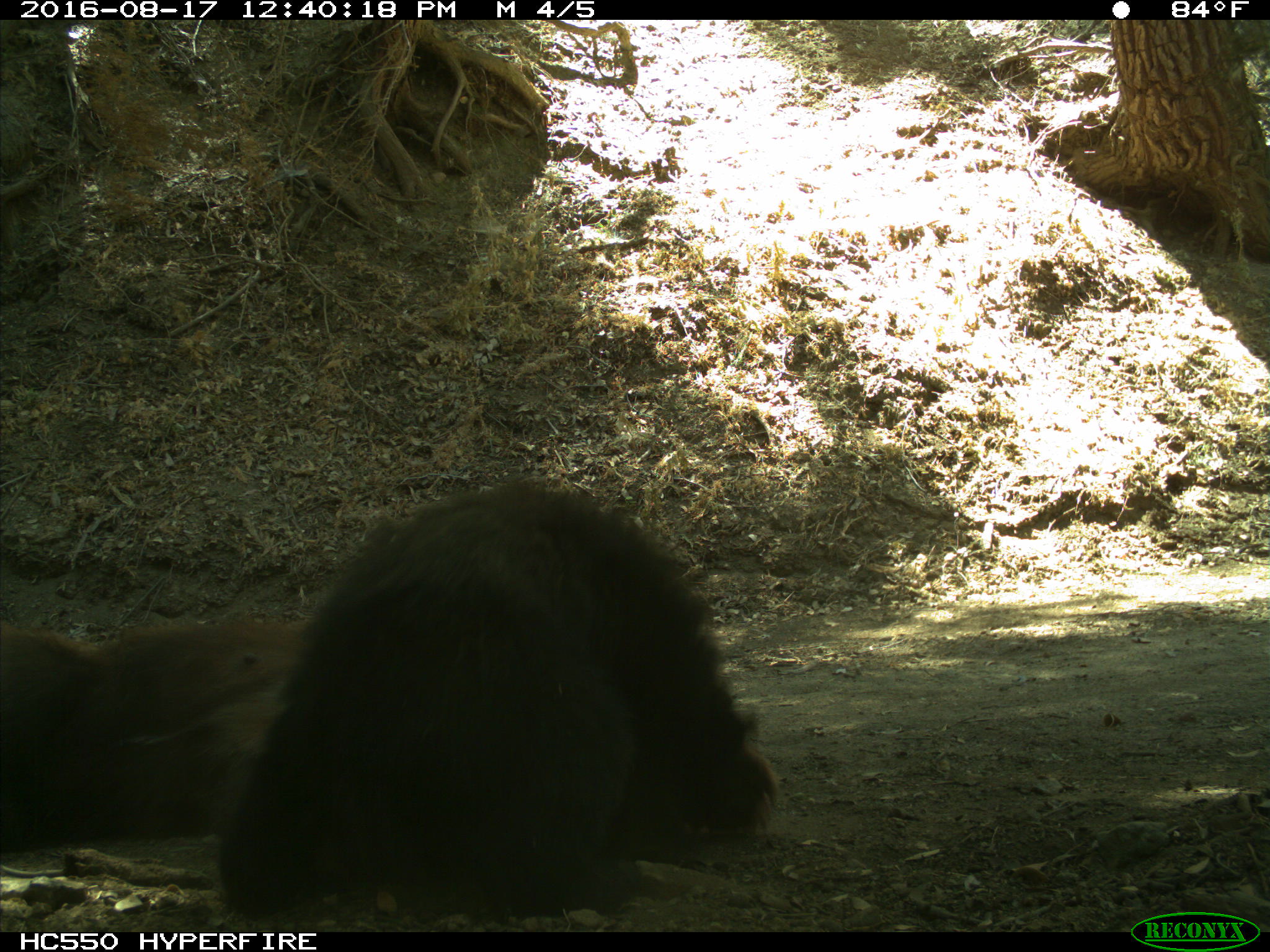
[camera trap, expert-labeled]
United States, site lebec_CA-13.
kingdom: Animalia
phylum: Chordata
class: Mammalia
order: Carnivora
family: Ursidae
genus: Ursus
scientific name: Ursus americanus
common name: american black bear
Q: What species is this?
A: Ursus americanus (american black bear).